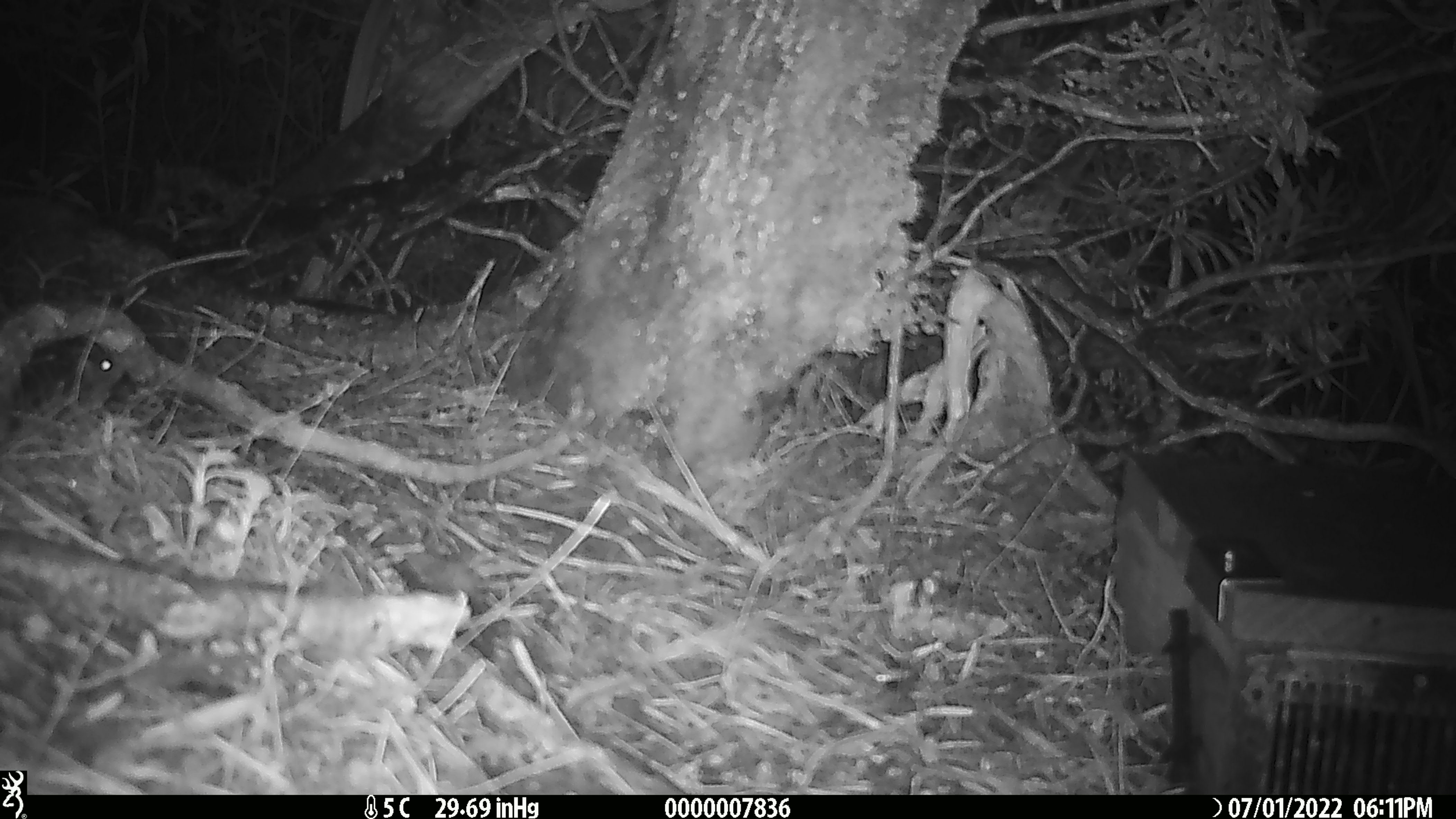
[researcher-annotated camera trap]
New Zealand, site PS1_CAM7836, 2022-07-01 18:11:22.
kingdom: Animalia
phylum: Chordata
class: Mammalia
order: Rodentia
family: Muridae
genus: Mus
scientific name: Mus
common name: mouse